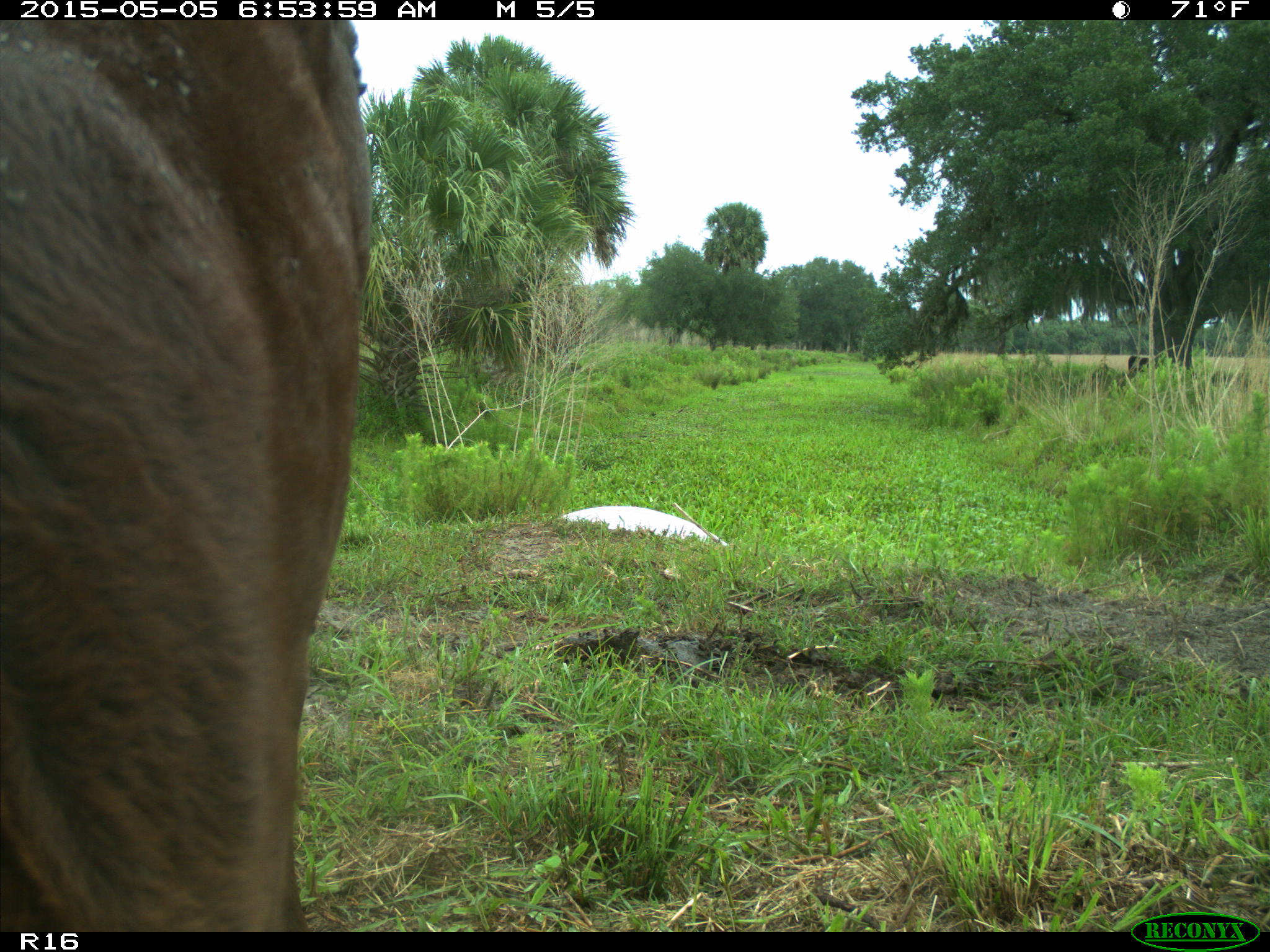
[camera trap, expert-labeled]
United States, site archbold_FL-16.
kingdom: Animalia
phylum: Chordata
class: Mammalia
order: Artiodactyla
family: Bovidae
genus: Bos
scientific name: Bos taurus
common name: domestic cow